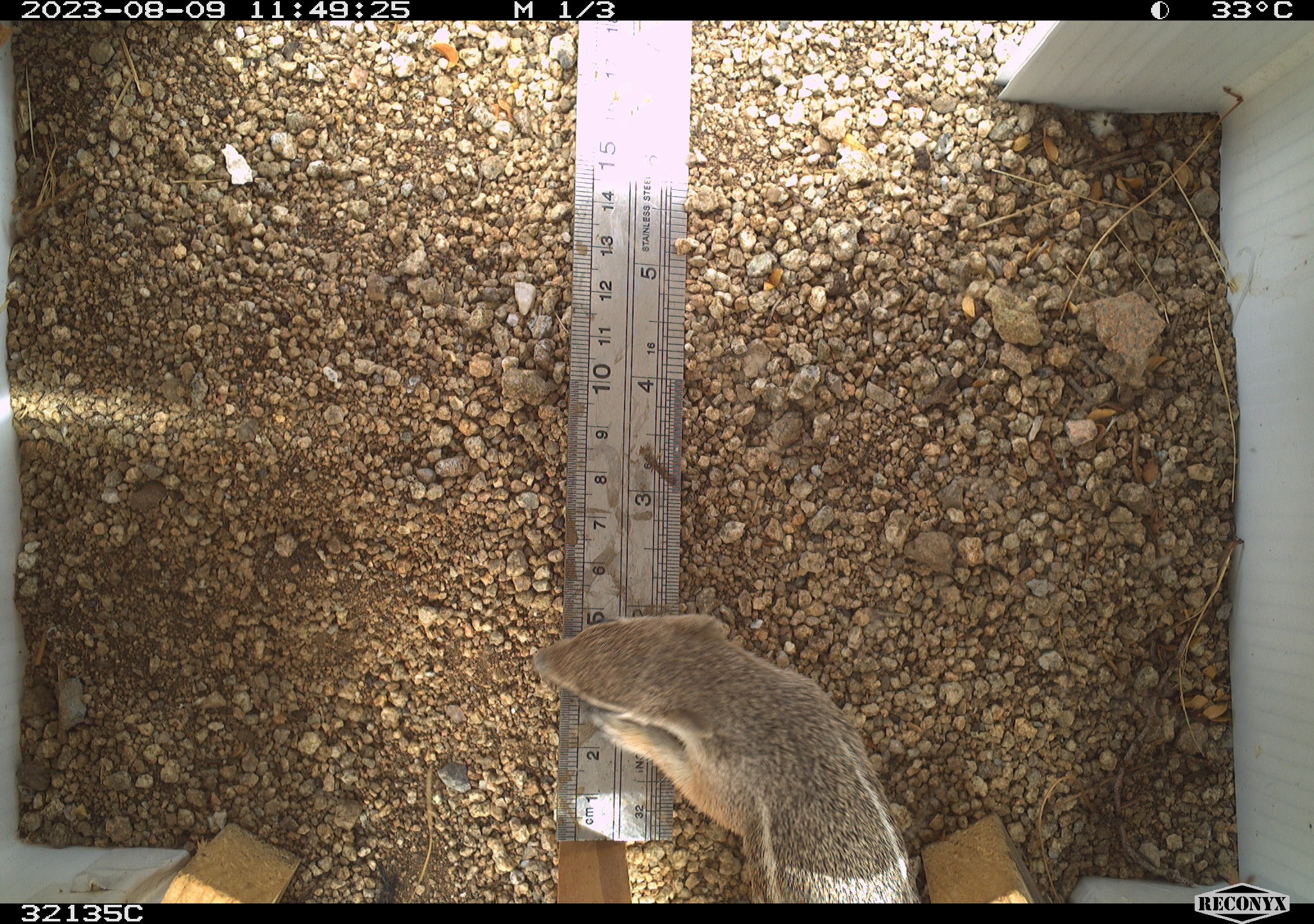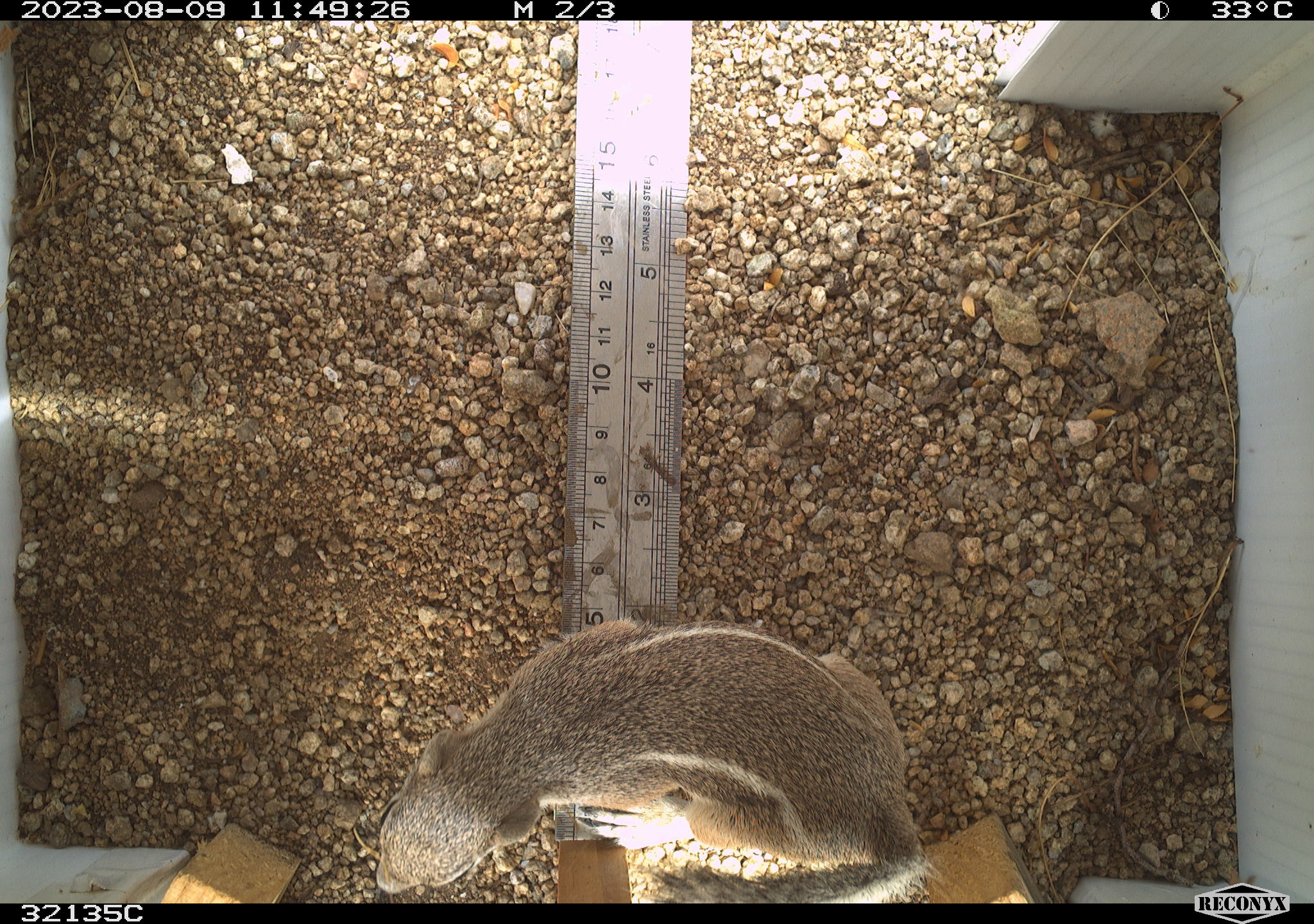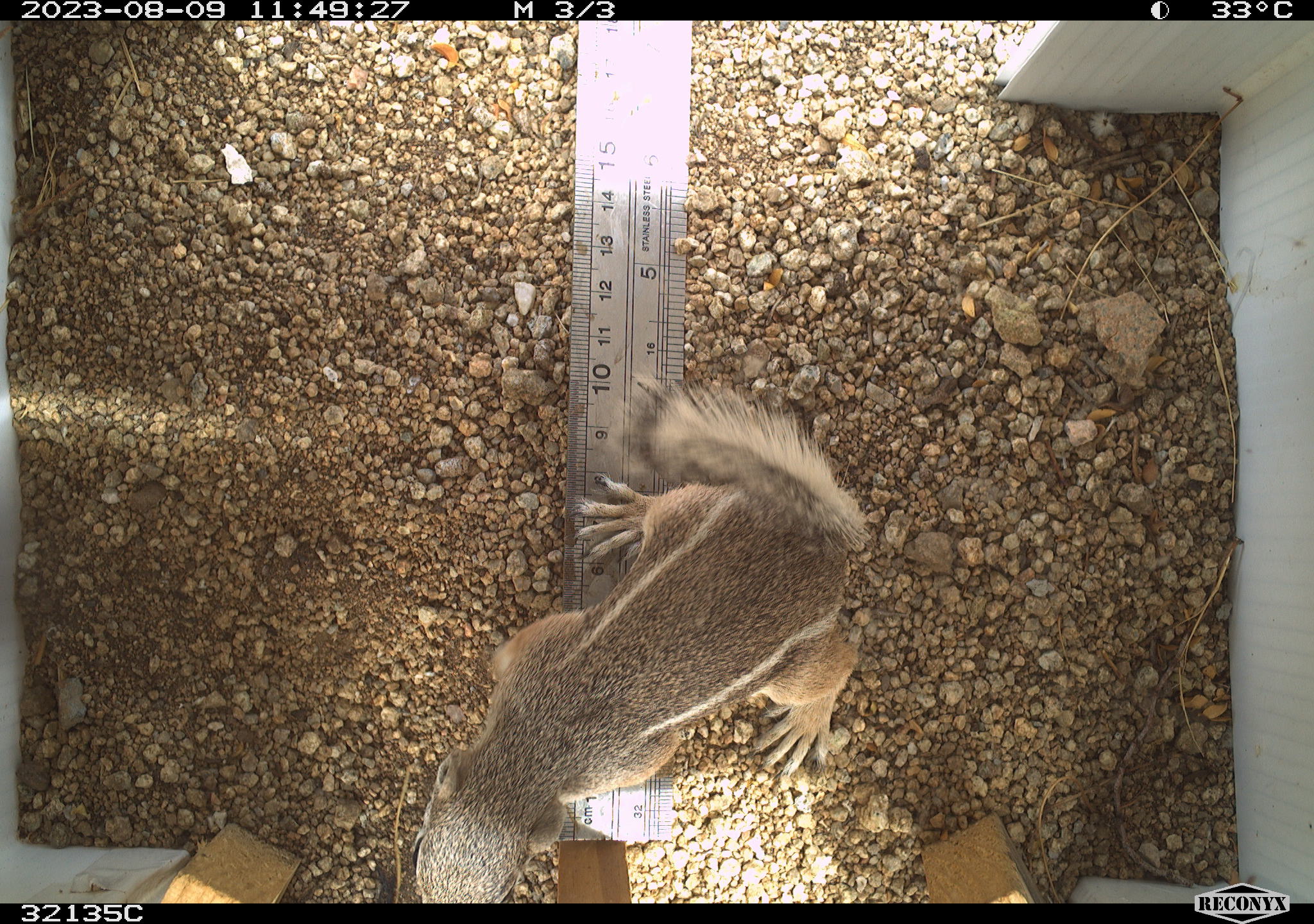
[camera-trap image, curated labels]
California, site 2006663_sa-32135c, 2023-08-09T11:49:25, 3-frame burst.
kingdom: Animalia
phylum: Chordata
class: Mammalia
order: Rodentia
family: Sciuridae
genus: Ammospermophilus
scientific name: Ammospermophilus leucurus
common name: white-tailed antelope squirrel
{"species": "white-tailed antelope squirrel (Ammospermophilus leucurus)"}